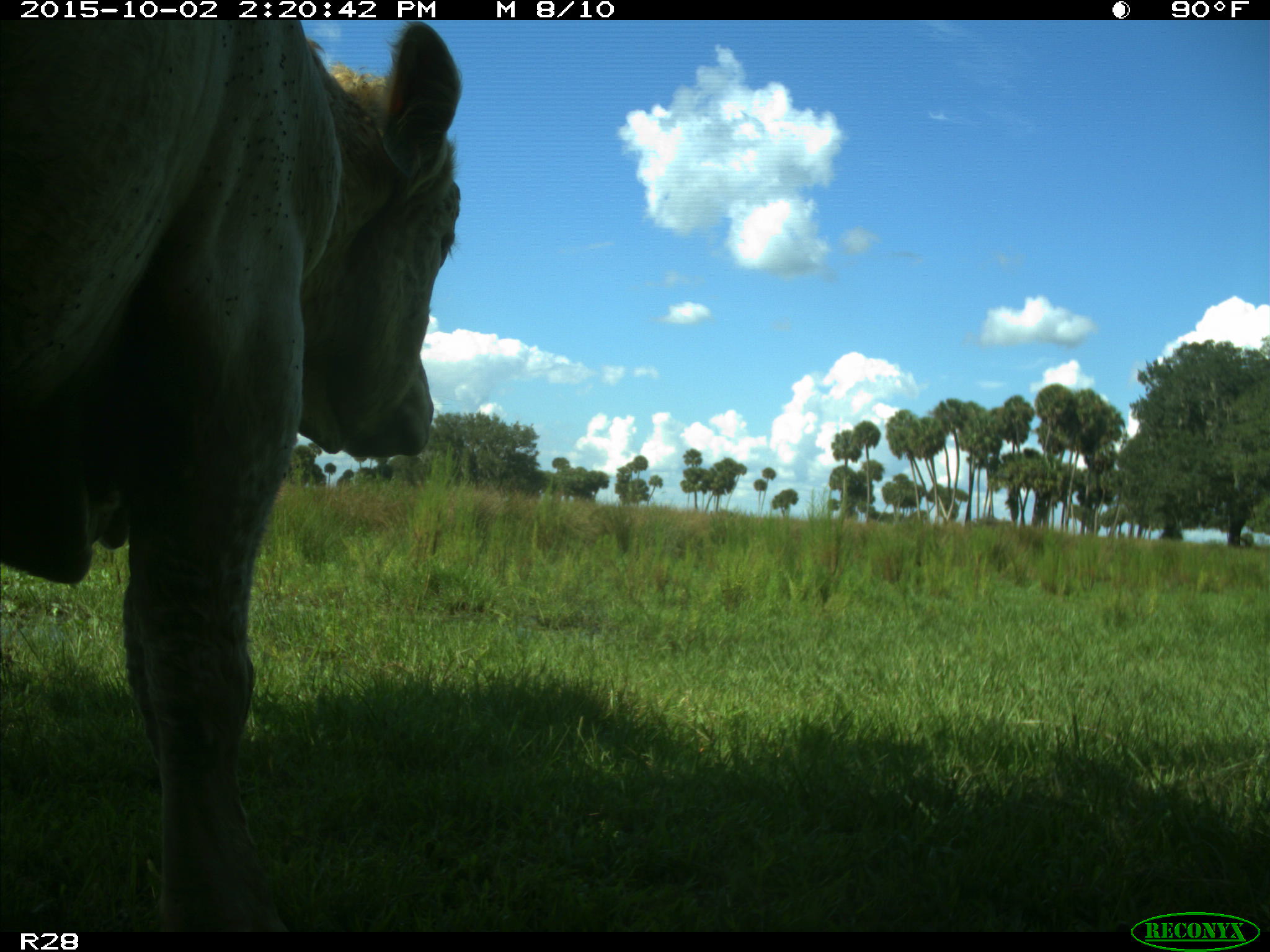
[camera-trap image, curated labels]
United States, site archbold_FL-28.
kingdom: Animalia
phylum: Chordata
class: Mammalia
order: Artiodactyla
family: Bovidae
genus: Bos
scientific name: Bos taurus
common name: domestic cow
Bos taurus (domestic cow).